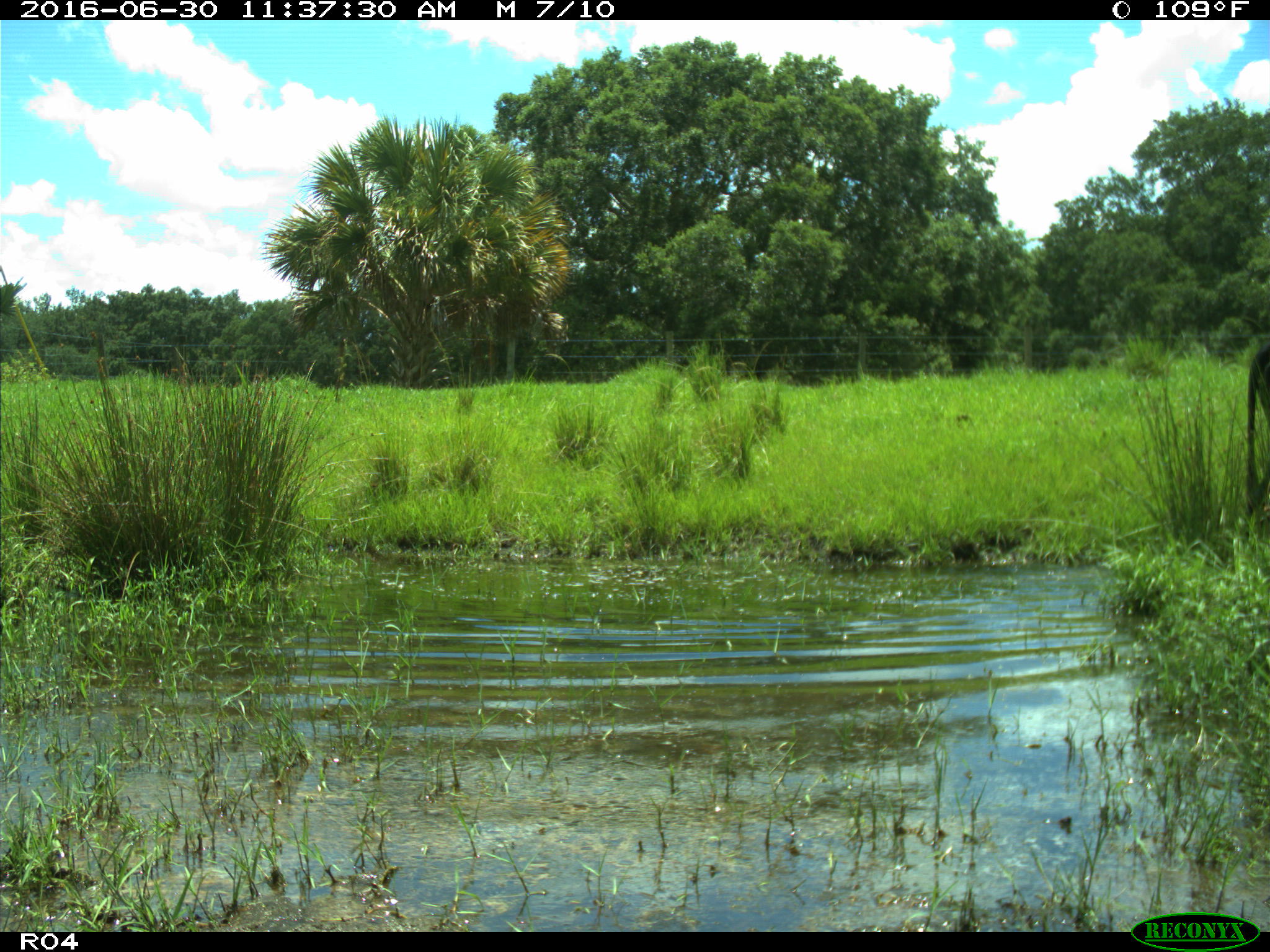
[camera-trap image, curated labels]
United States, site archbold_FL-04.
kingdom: Animalia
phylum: Chordata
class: Mammalia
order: Artiodactyla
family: Bovidae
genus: Bos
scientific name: Bos taurus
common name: domestic cow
Bos taurus (domestic cow).